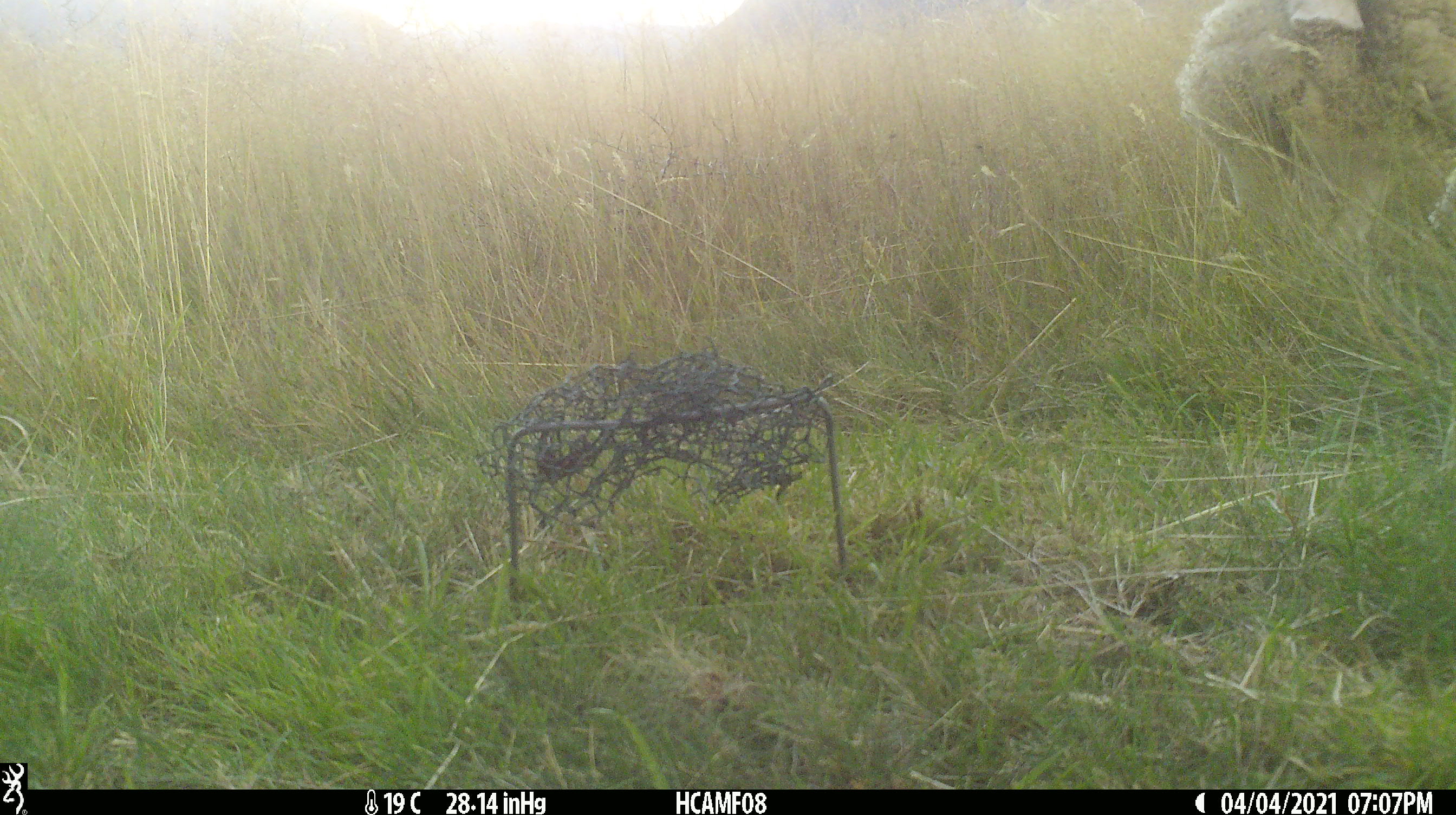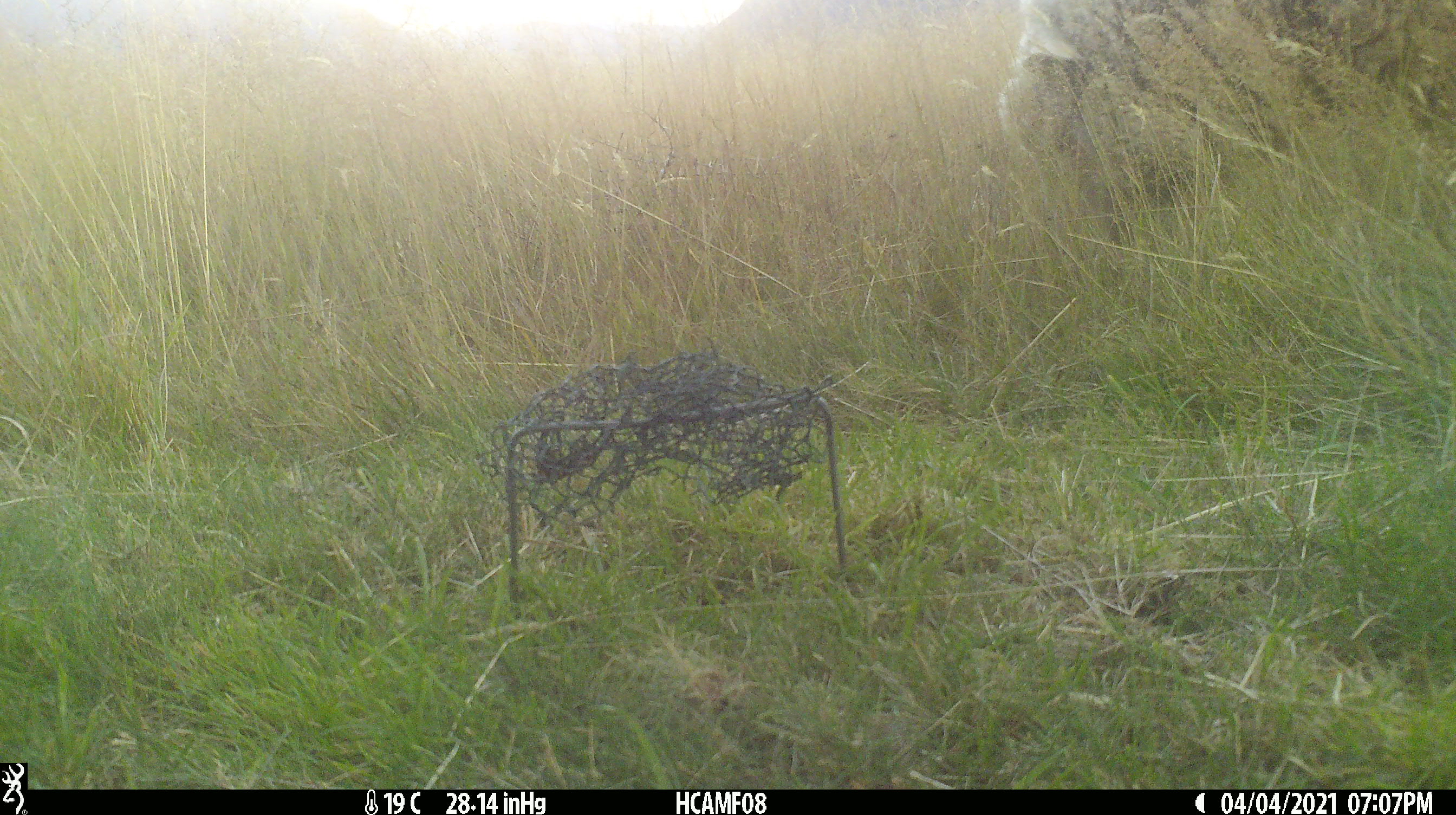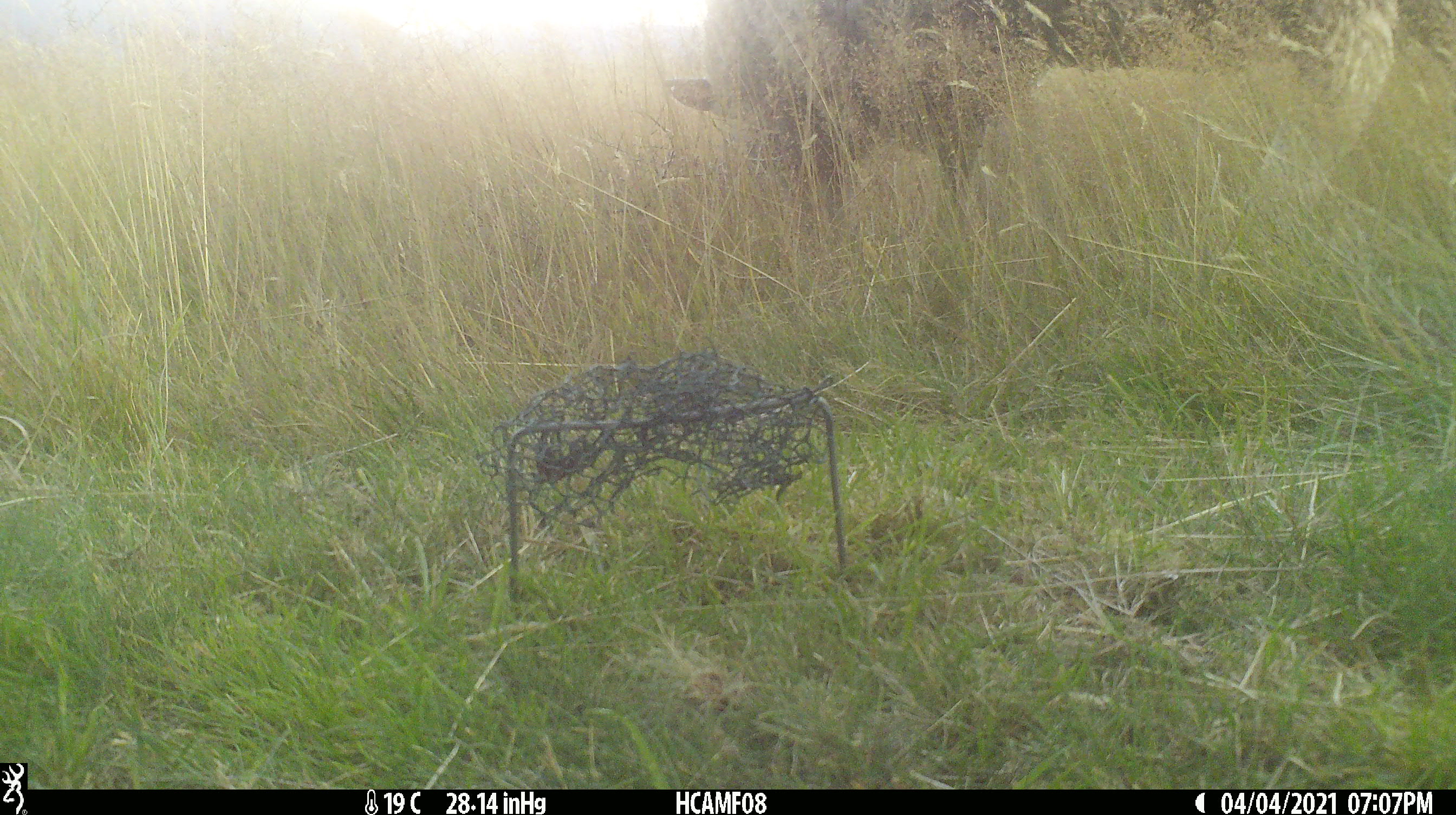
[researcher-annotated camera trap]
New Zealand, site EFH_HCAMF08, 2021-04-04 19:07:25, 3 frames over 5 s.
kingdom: Animalia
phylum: Chordata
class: Mammalia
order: Artiodactyla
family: Bovidae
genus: Ovis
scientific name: Ovis aries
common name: domestic sheep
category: sheep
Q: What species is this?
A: Sheep (domestic sheep) (Ovis aries).